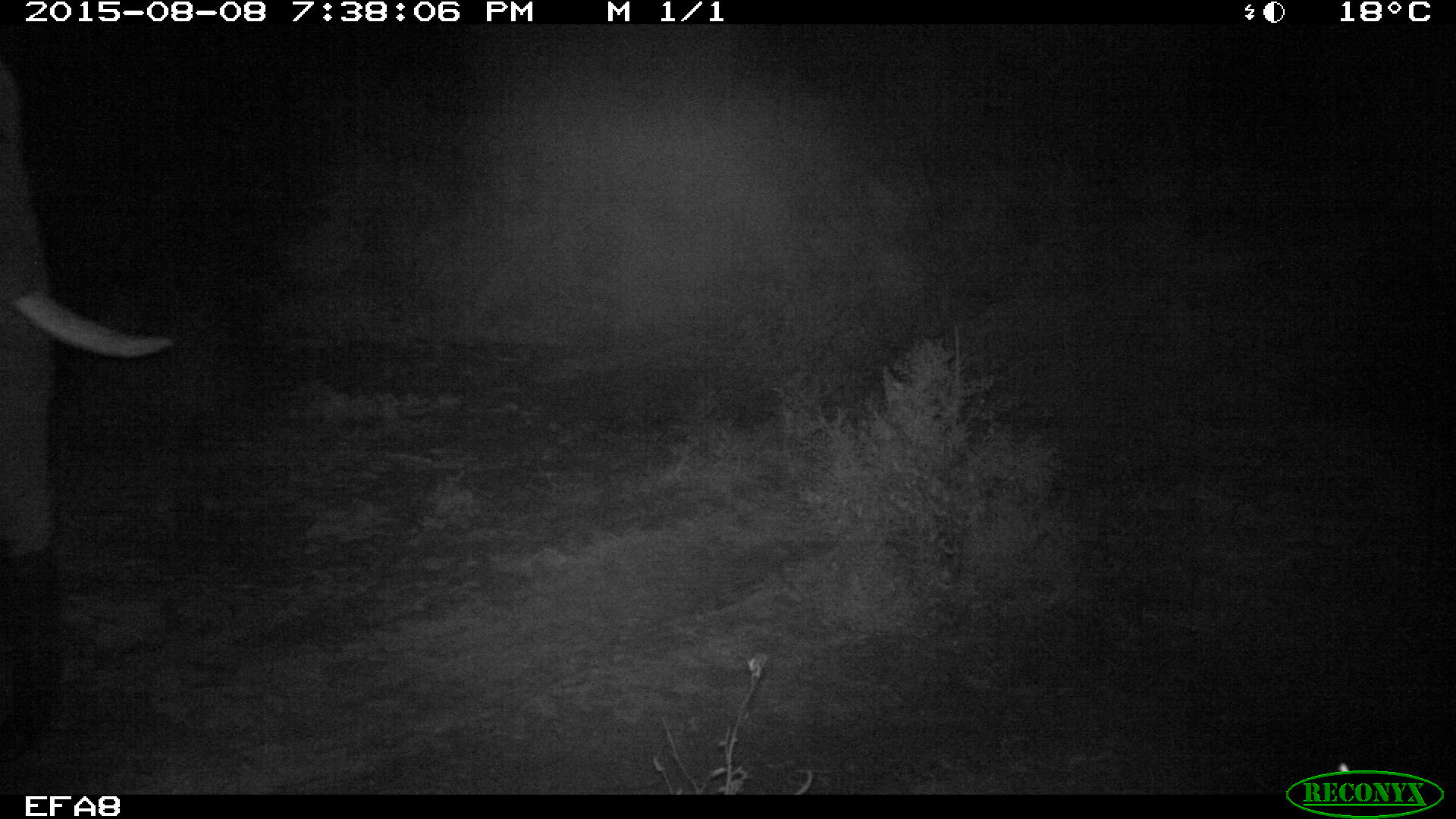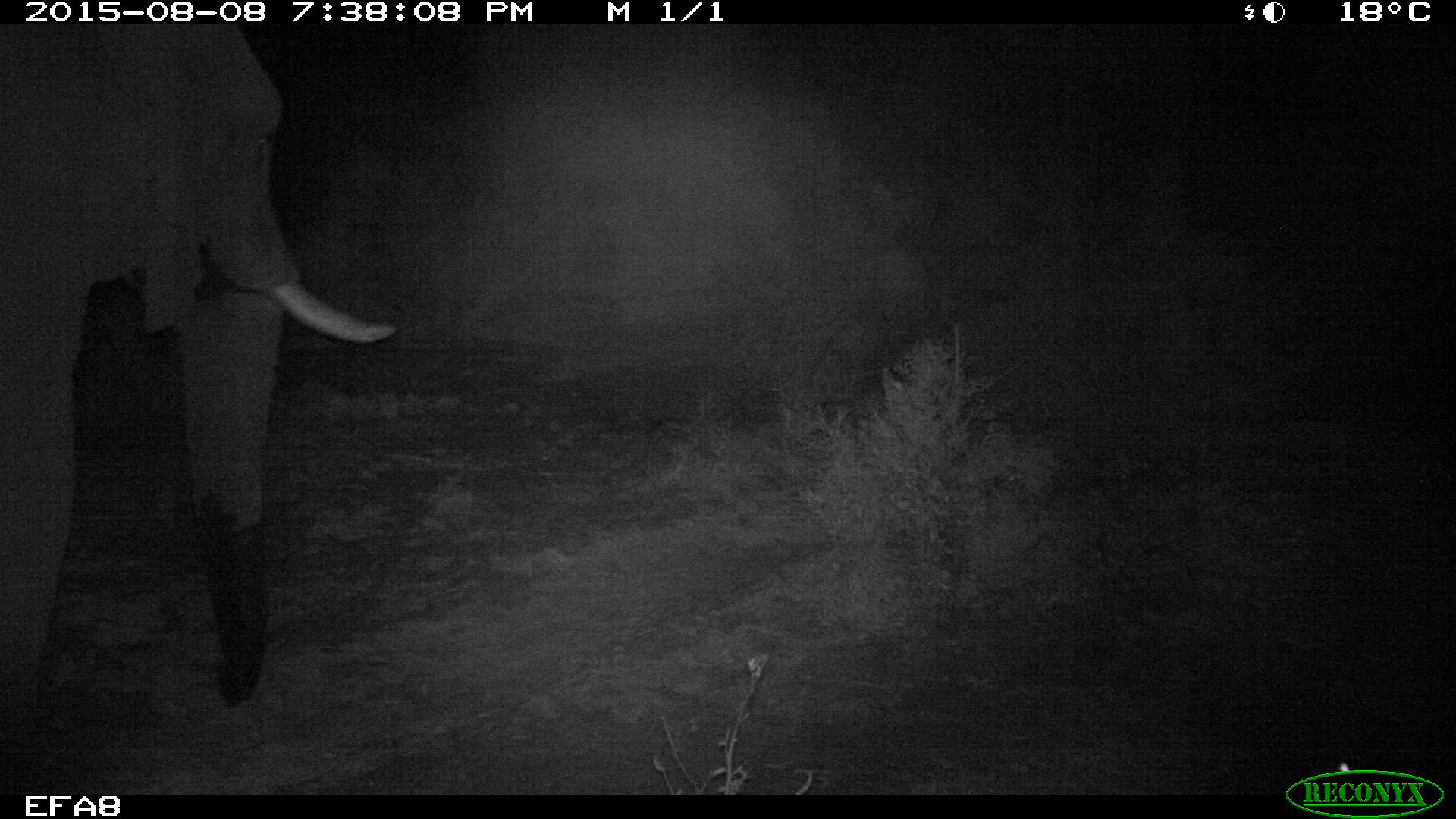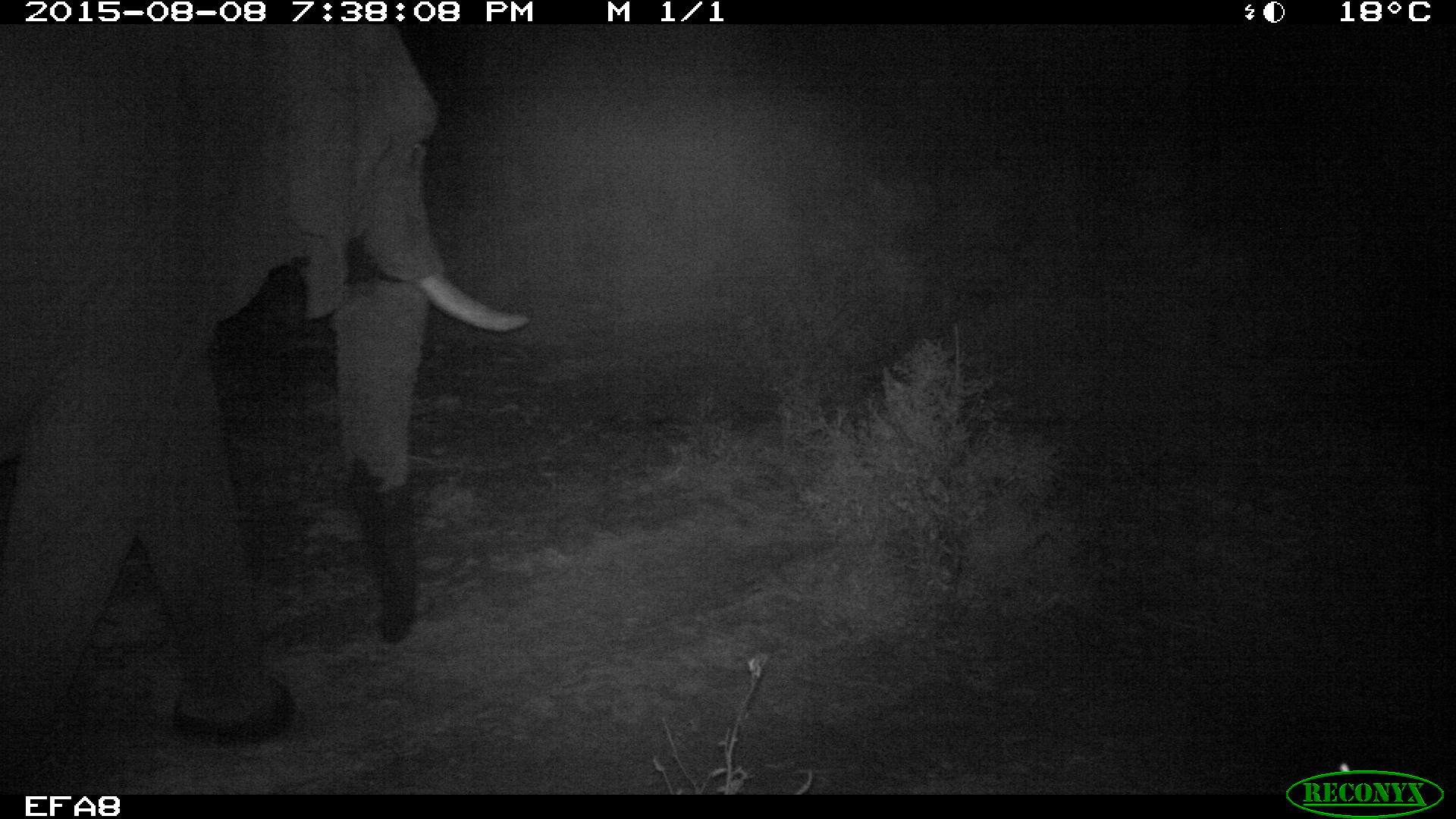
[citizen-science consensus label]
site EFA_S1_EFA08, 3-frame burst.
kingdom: Animalia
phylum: Chordata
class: Mammalia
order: Proboscidea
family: Elephantidae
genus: Loxodonta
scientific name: Loxodonta africana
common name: african bush elephant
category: elephant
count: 1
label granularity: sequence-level